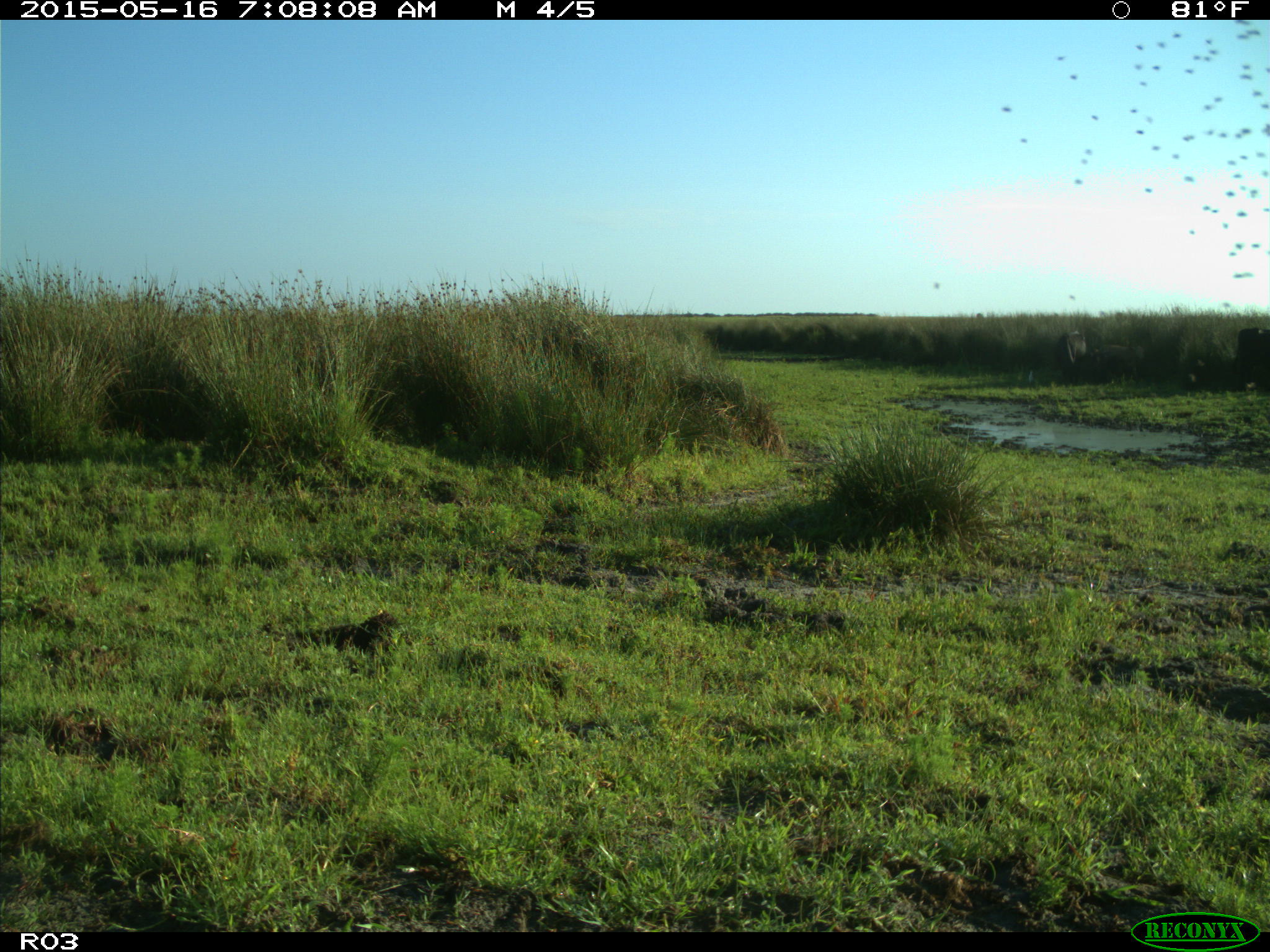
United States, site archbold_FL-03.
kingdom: Animalia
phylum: Chordata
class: Mammalia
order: Artiodactyla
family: Bovidae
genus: Bos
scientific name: Bos taurus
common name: domestic cow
Bos taurus (domestic cow).